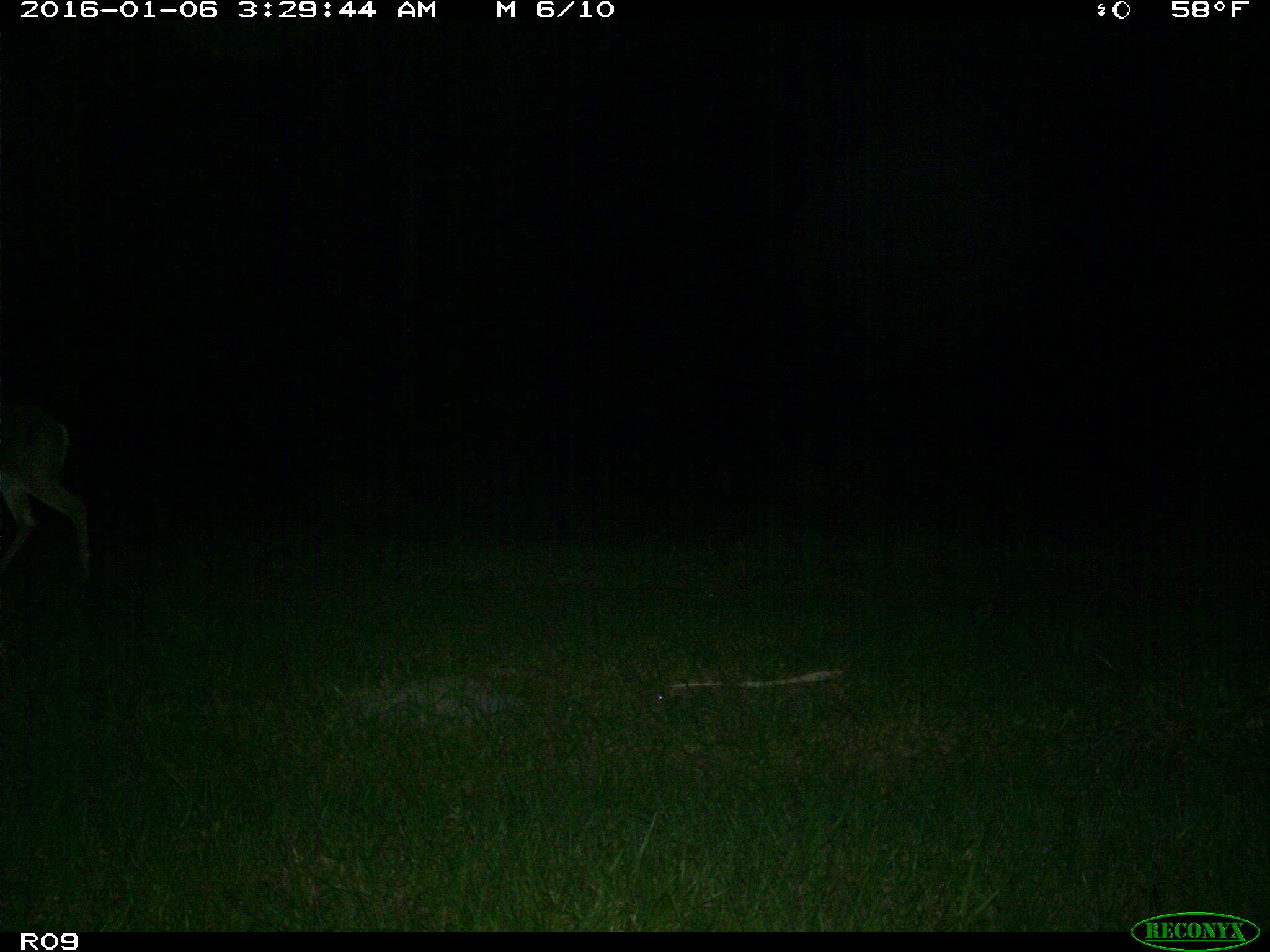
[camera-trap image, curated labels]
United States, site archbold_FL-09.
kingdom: Animalia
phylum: Chordata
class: Mammalia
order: Artiodactyla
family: Cervidae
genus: Odocoileus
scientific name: Odocoileus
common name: deer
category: unidentified deer